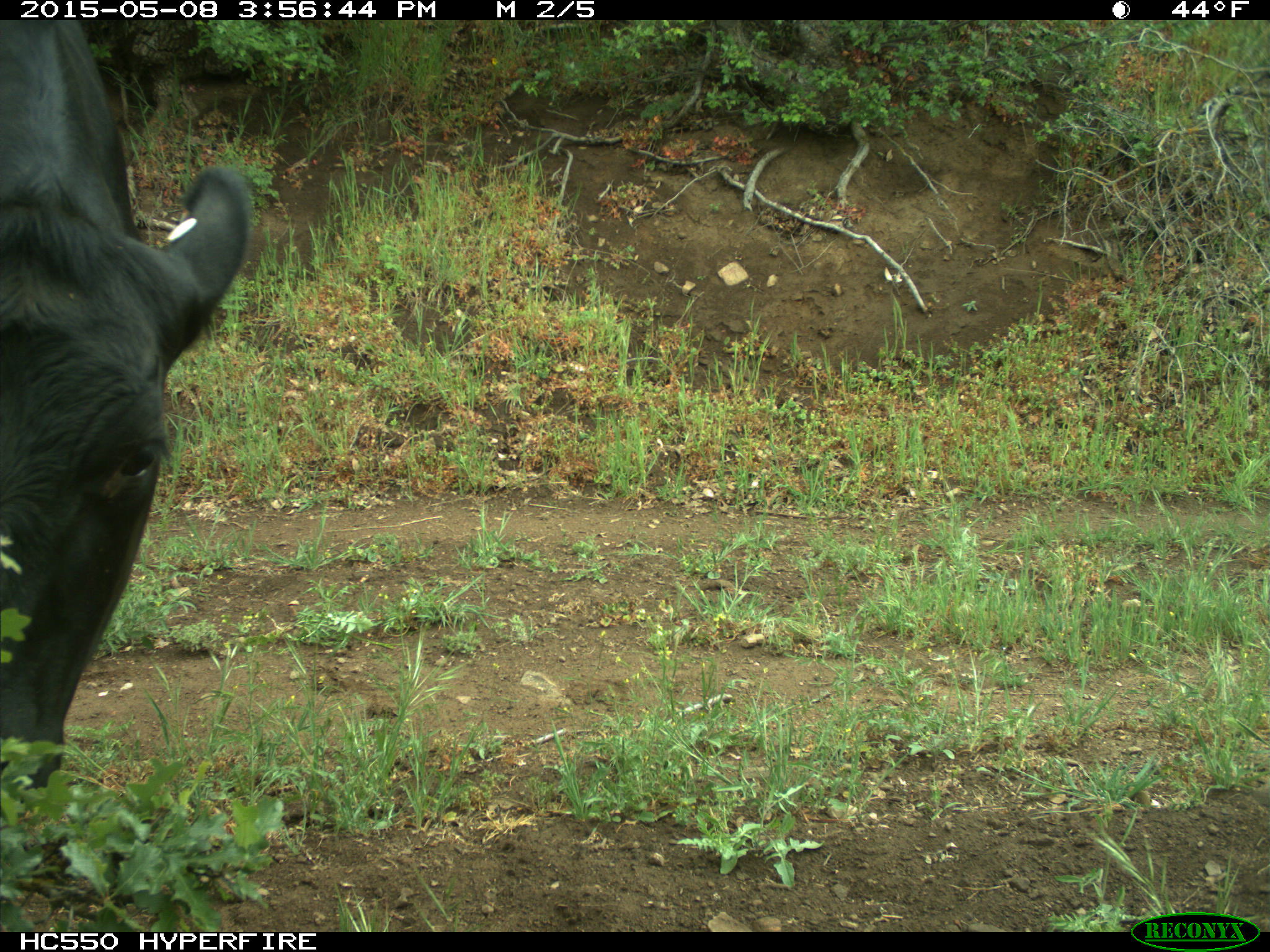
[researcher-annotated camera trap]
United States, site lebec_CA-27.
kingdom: Animalia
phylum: Chordata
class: Mammalia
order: Artiodactyla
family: Bovidae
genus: Bos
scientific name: Bos taurus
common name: domestic cow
Bos taurus (domestic cow).